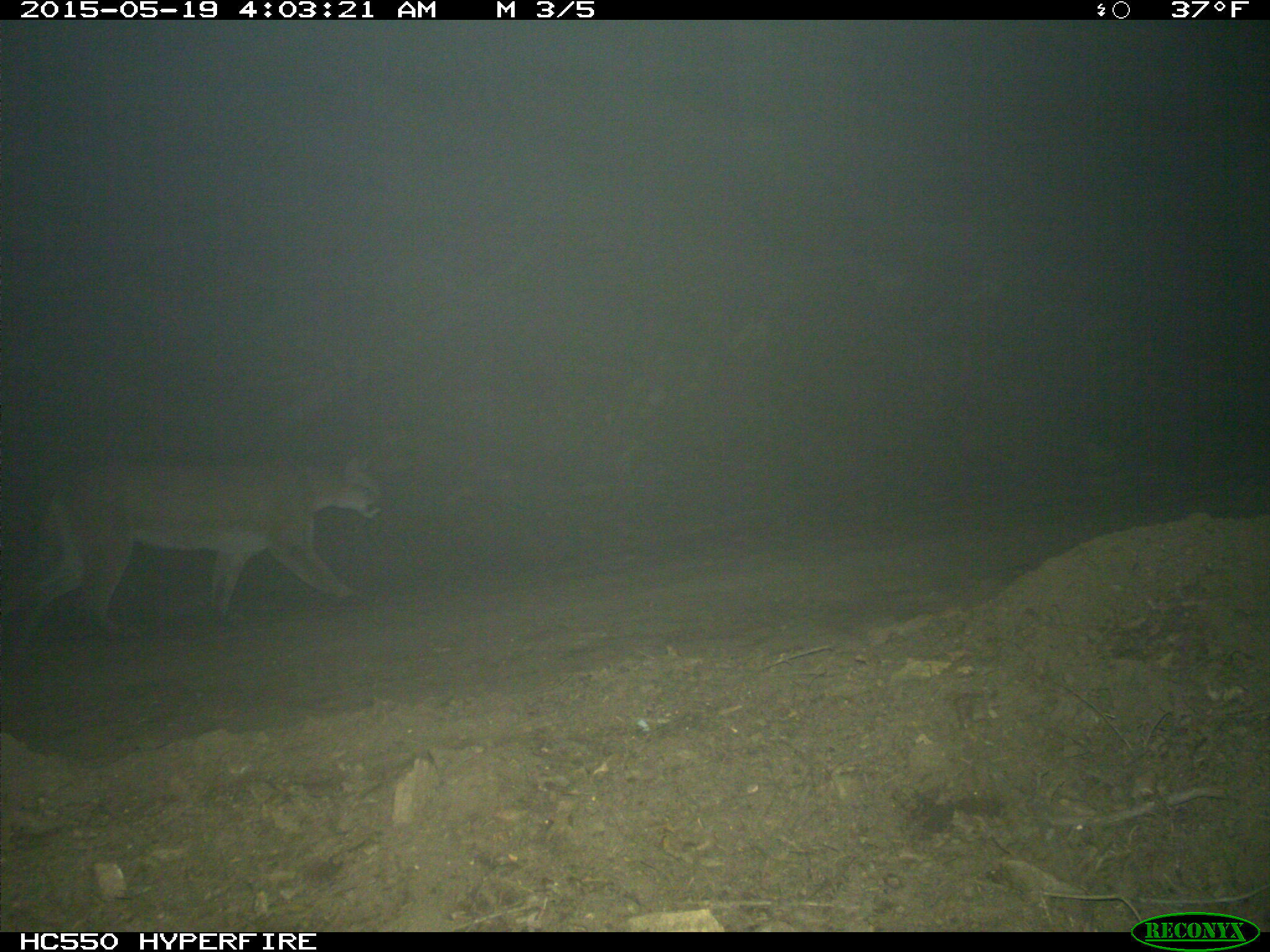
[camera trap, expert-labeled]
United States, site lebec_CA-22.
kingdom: Animalia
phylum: Chordata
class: Mammalia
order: Carnivora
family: Felidae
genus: Puma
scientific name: Puma concolor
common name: mountain lion